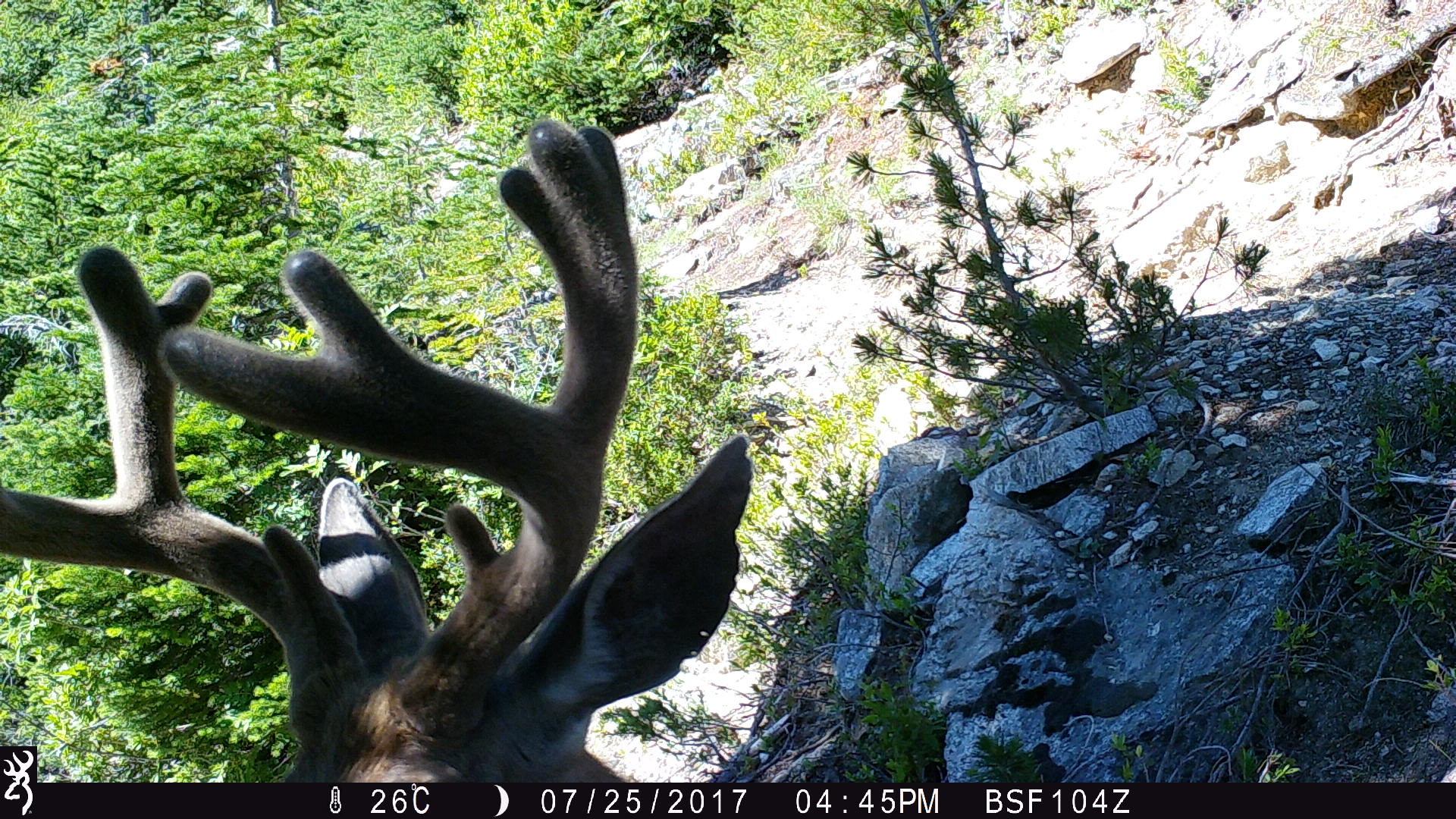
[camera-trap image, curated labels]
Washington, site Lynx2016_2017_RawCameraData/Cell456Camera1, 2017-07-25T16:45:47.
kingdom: Animalia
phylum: Chordata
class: Mammalia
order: Artiodactyla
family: Cervidae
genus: Odocoileus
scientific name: Odocoileus hemionus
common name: mule deer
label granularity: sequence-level